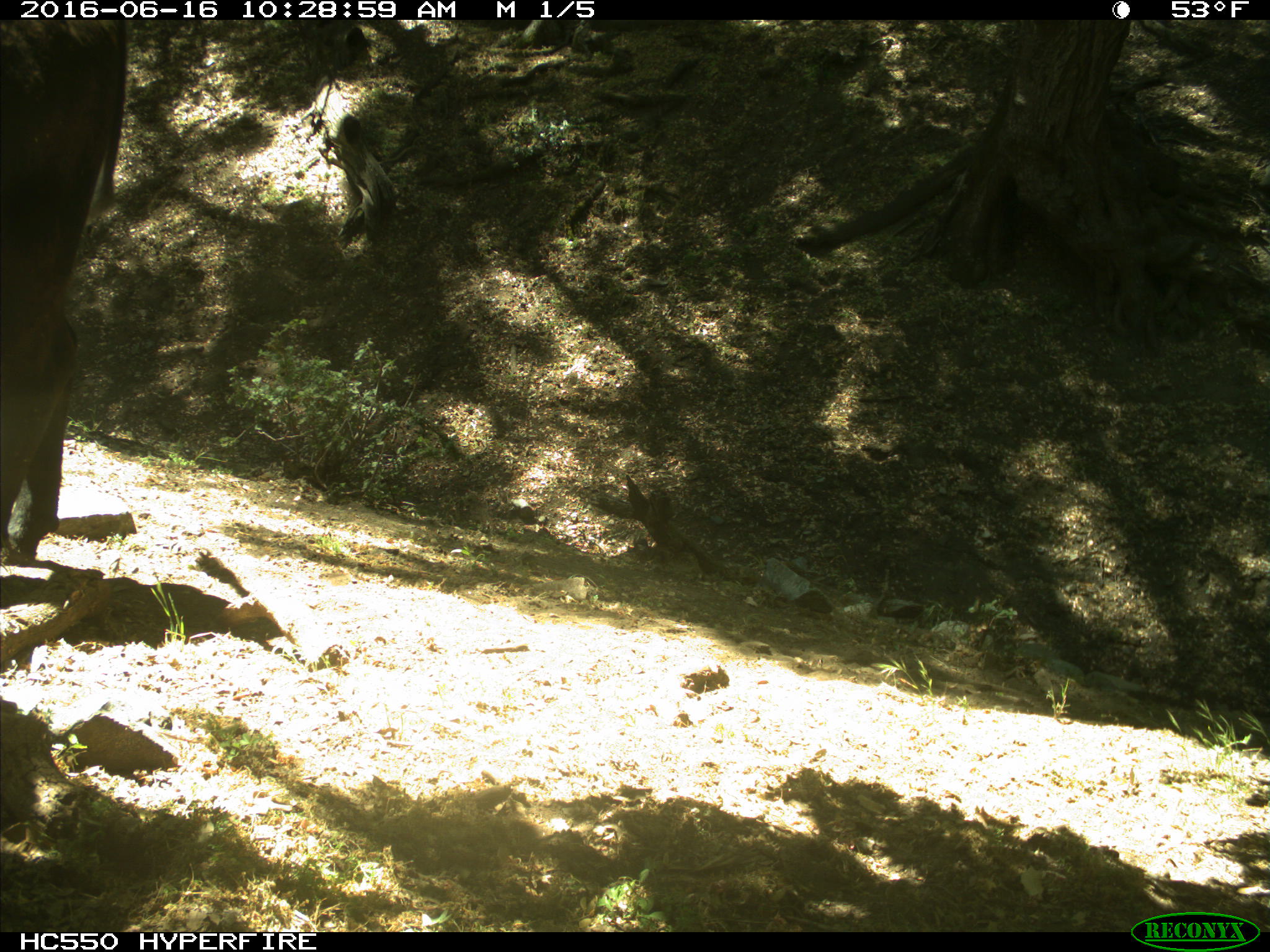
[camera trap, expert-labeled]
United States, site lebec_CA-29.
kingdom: Animalia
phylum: Chordata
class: Mammalia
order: Artiodactyla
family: Bovidae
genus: Bos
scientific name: Bos taurus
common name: domestic cow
Bos taurus (domestic cow).